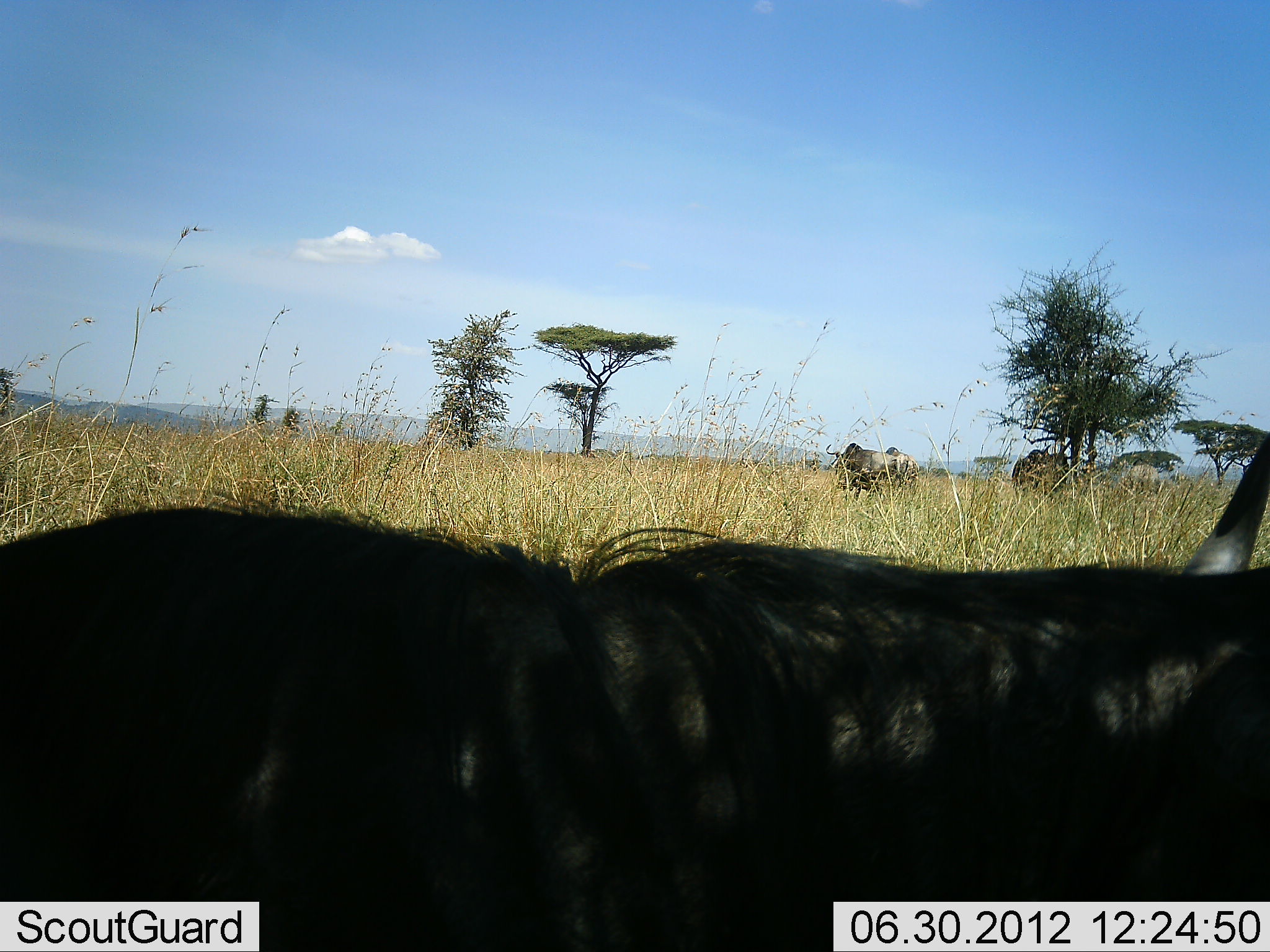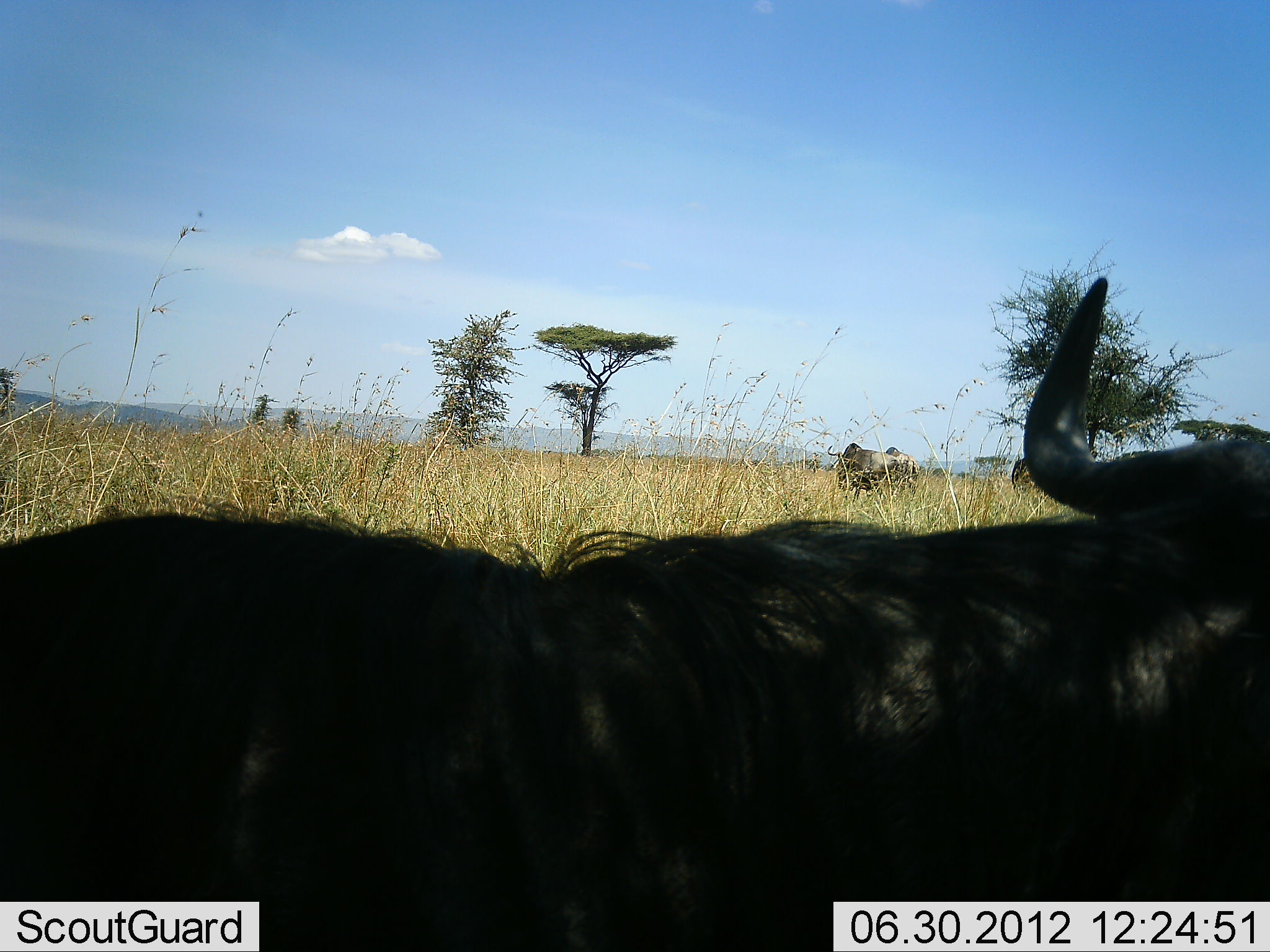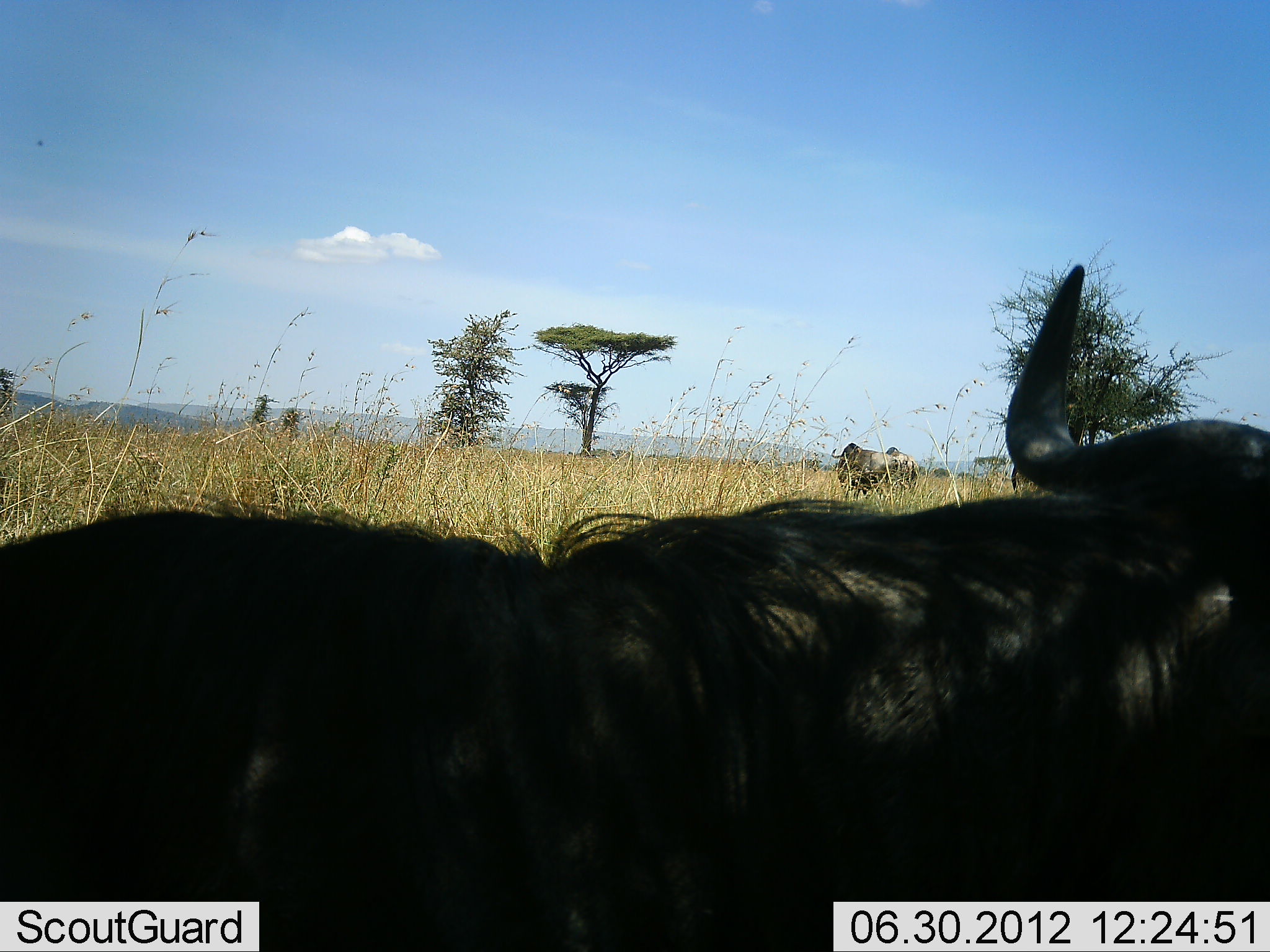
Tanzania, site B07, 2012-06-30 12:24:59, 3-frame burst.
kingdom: Animalia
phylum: Chordata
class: Mammalia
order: Artiodactyla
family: Bovidae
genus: Connochaetes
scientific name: Connochaetes taurinus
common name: blue wildebeest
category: wildebeest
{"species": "wildebeest (blue wildebeest) (Connochaetes taurinus)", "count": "3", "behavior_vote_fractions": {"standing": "80%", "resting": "60%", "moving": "0%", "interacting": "0%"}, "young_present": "0%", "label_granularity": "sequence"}